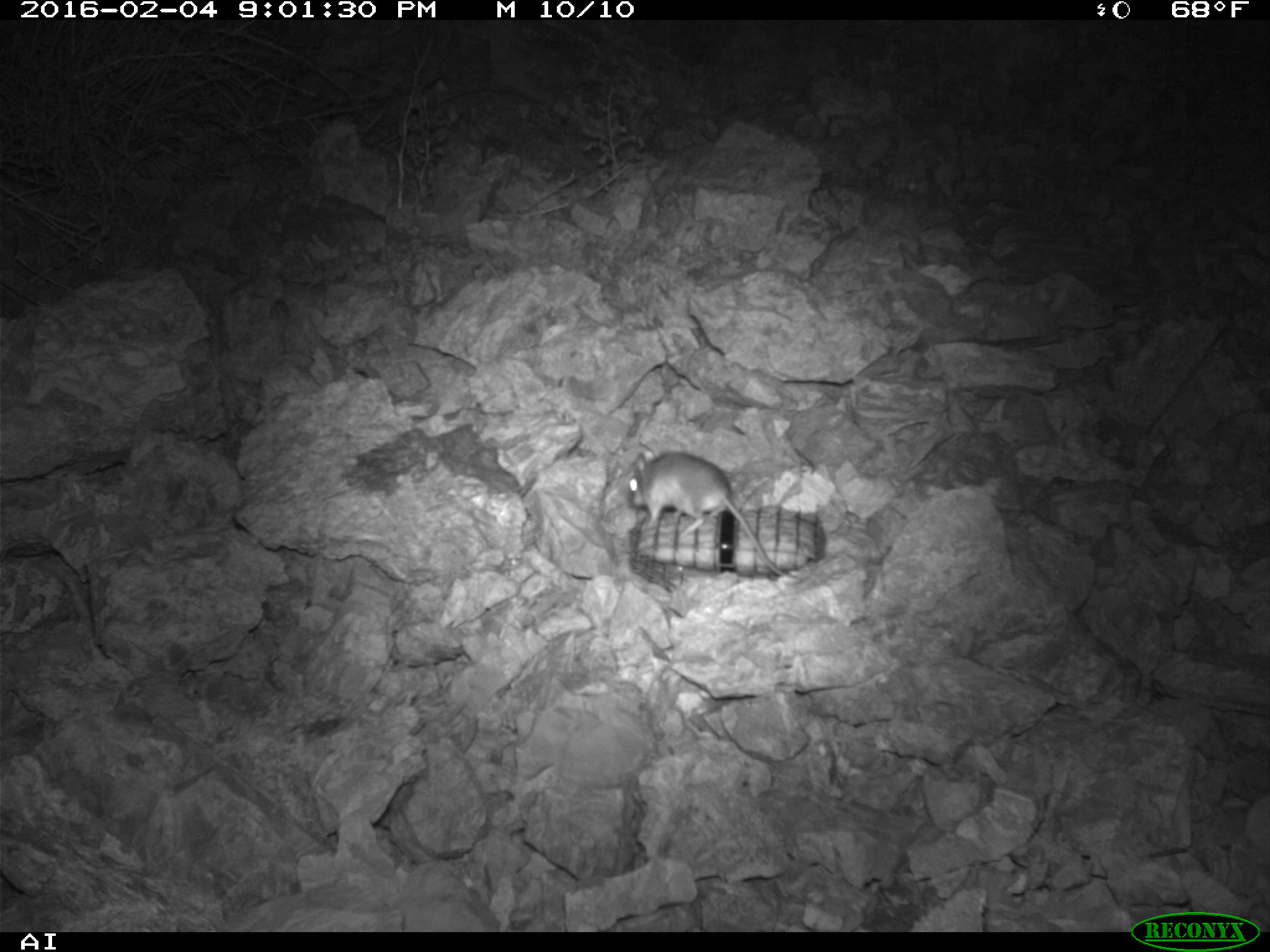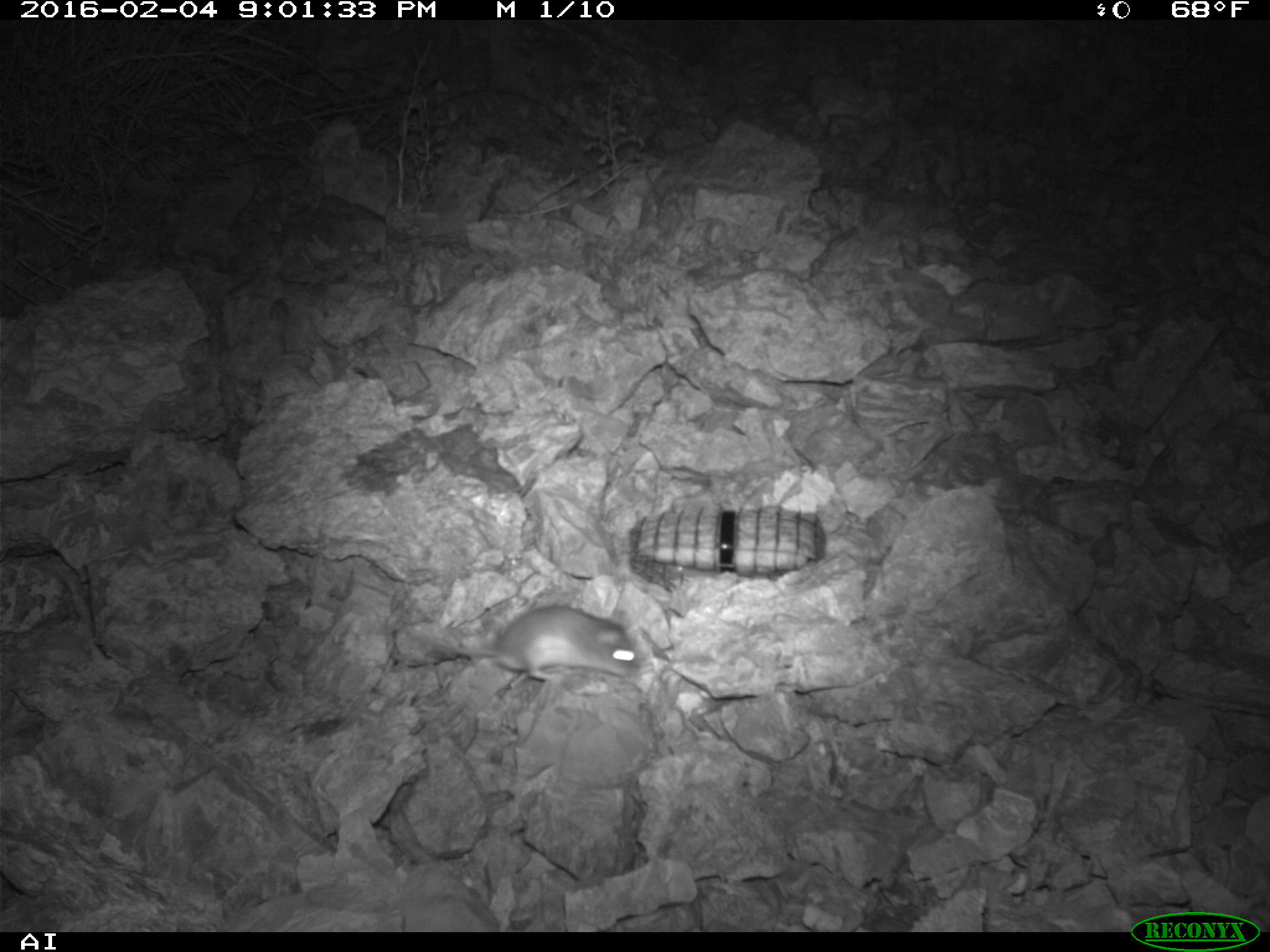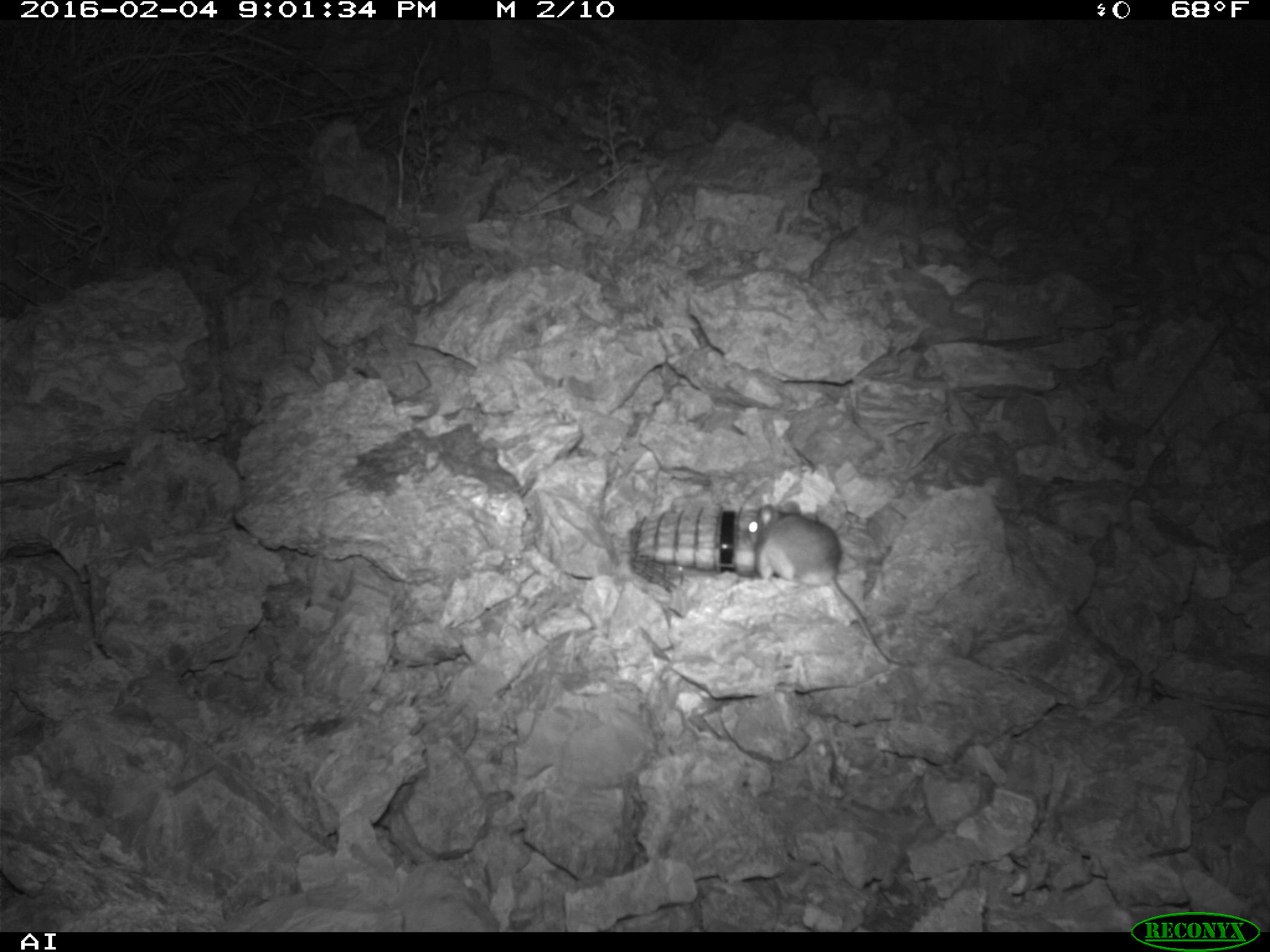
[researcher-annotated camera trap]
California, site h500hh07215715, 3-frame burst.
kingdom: Animalia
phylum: Chordata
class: Mammalia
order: Rodentia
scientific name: Rodentia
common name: rodent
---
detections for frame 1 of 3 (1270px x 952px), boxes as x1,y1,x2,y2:
rodent: 627,447,794,578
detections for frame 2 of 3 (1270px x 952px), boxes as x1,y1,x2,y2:
rodent: 456,605,645,681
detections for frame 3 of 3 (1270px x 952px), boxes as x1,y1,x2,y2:
rodent: 748,501,912,664